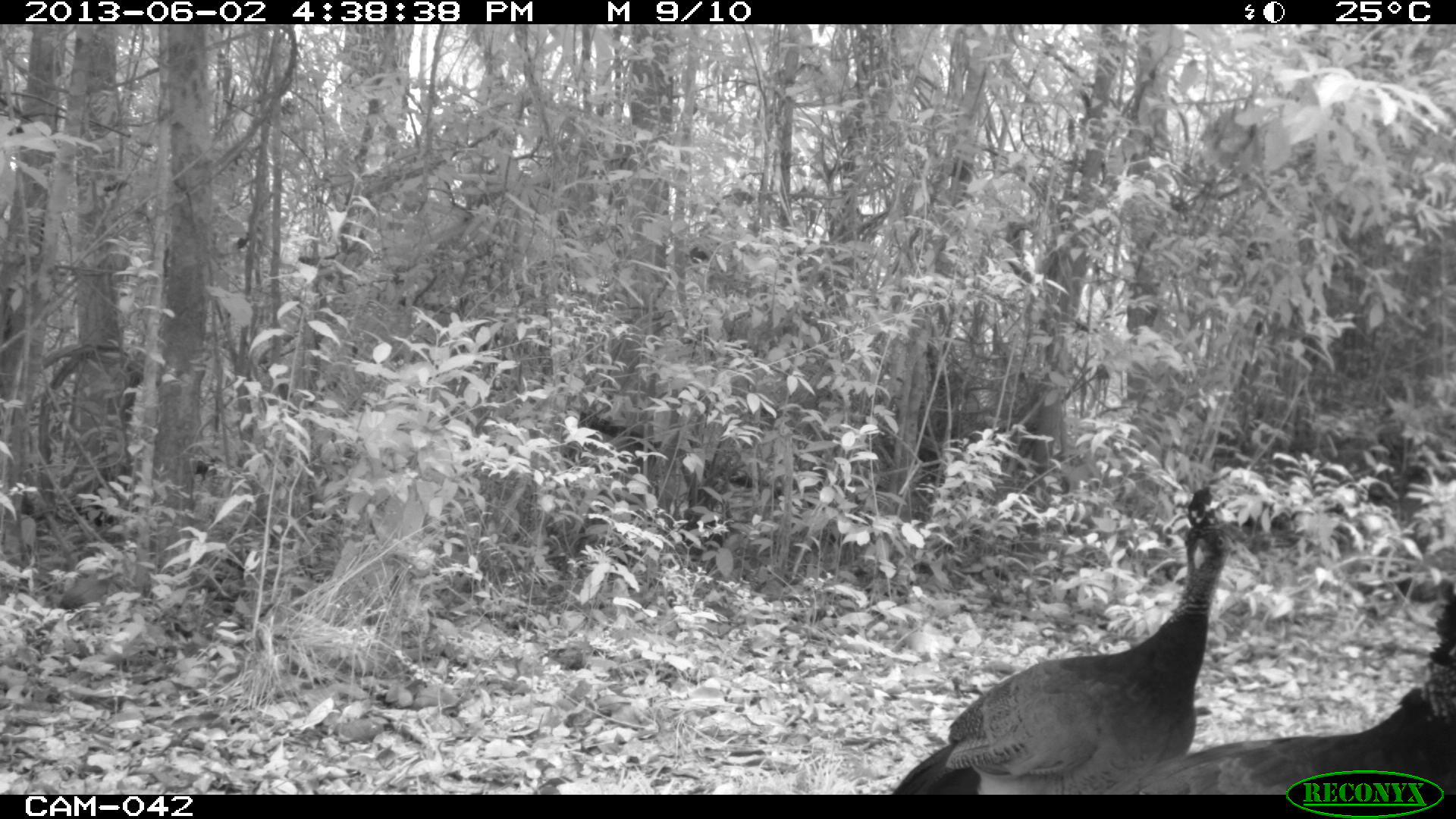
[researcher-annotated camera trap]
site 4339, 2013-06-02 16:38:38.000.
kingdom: Animalia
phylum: Chordata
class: Aves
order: Galliformes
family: Cracidae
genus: Crax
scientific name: Crax rubra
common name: great curassow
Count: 3.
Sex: female.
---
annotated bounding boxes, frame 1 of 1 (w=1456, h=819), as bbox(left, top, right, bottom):
crax rubra: bbox(889, 486, 1258, 796); bbox(1094, 580, 1456, 794)